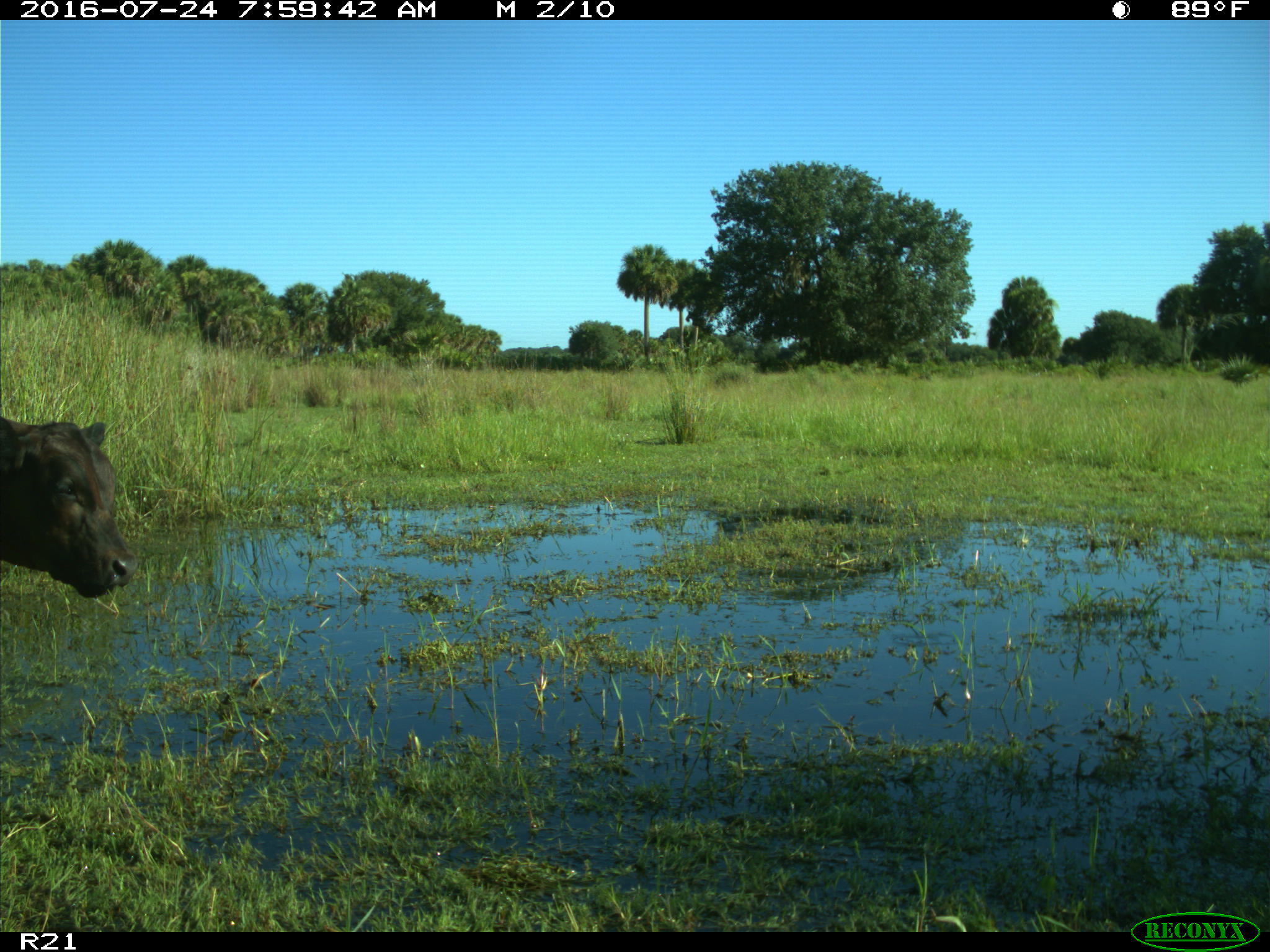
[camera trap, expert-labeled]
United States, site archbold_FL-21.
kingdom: Animalia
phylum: Chordata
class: Mammalia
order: Artiodactyla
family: Bovidae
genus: Bos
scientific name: Bos taurus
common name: domestic cow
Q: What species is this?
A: Bos taurus (domestic cow).